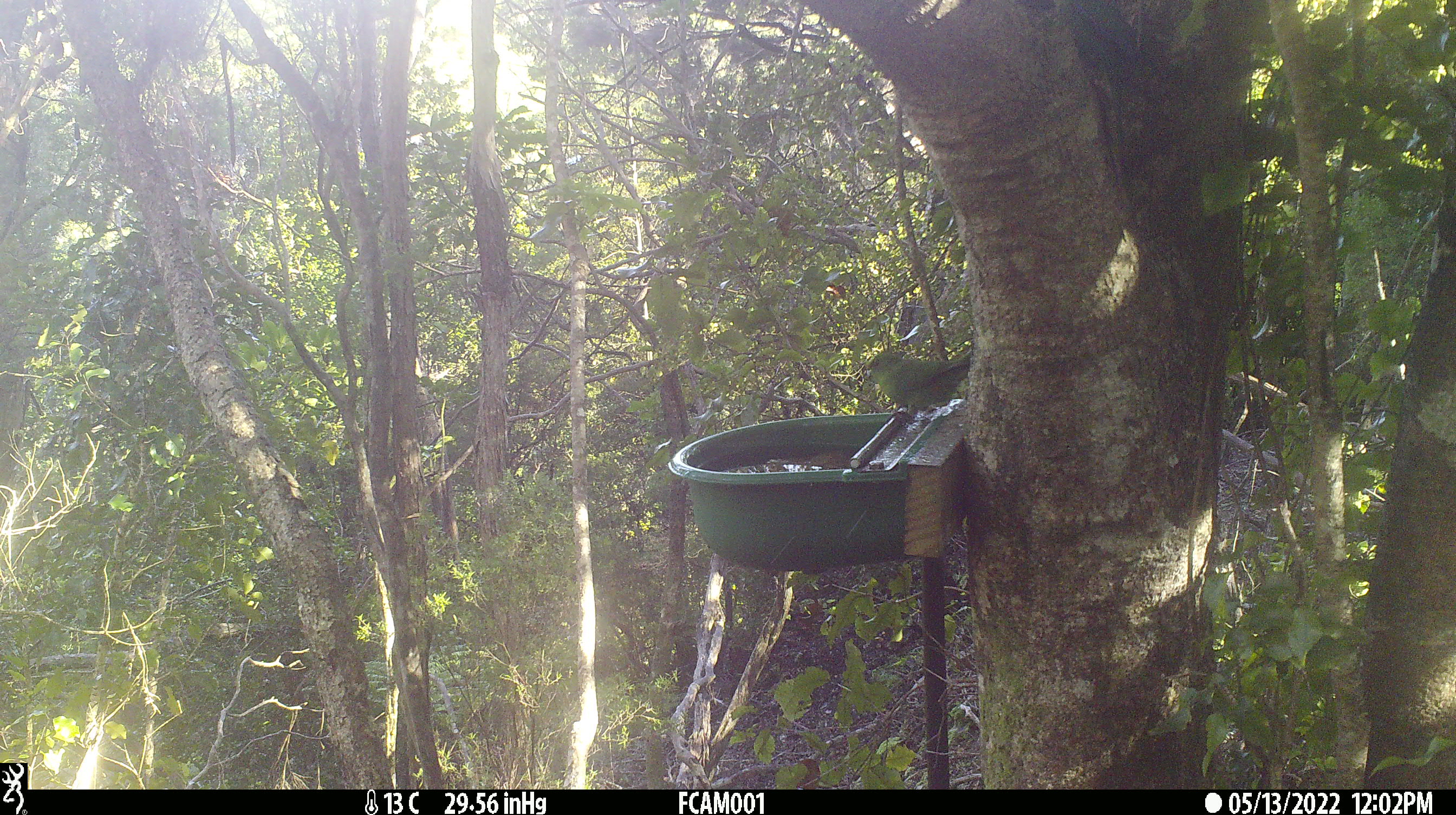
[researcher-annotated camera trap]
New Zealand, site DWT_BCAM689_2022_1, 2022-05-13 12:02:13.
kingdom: Animalia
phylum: Chordata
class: Aves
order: Psittaciformes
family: Psittaculidae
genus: Cyanoramphus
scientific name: Cyanoramphus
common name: parakeet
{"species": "parakeet (Cyanoramphus)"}